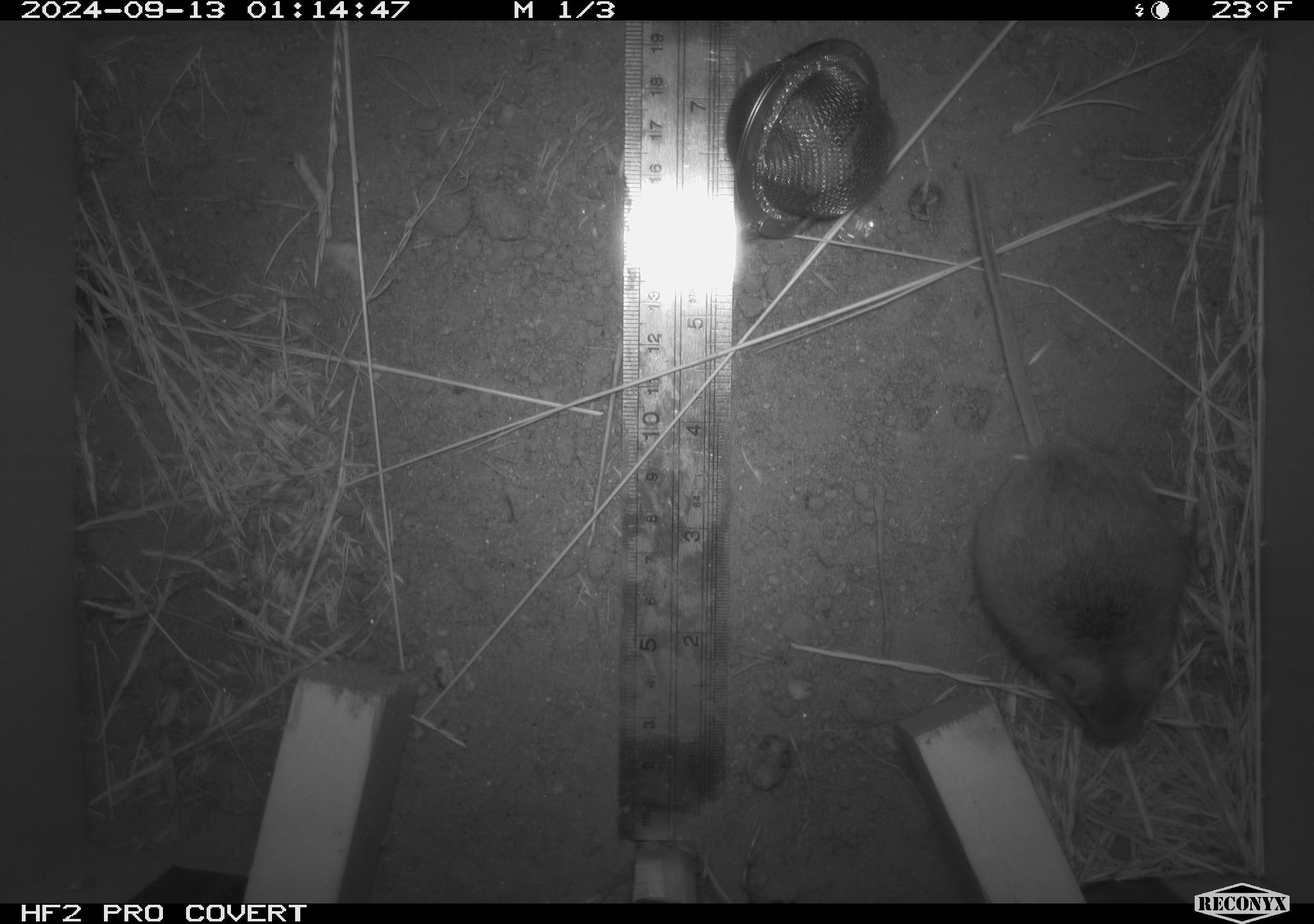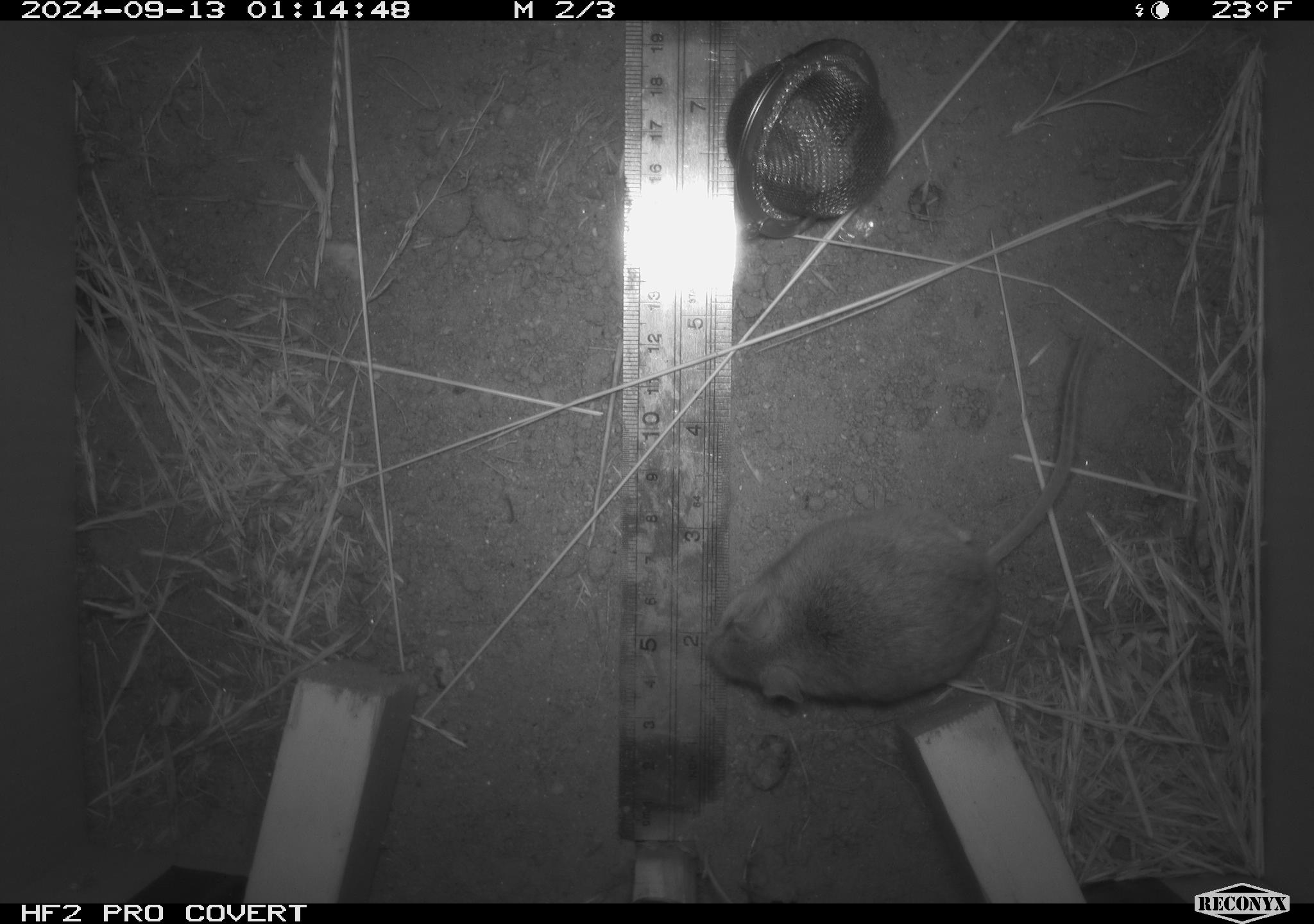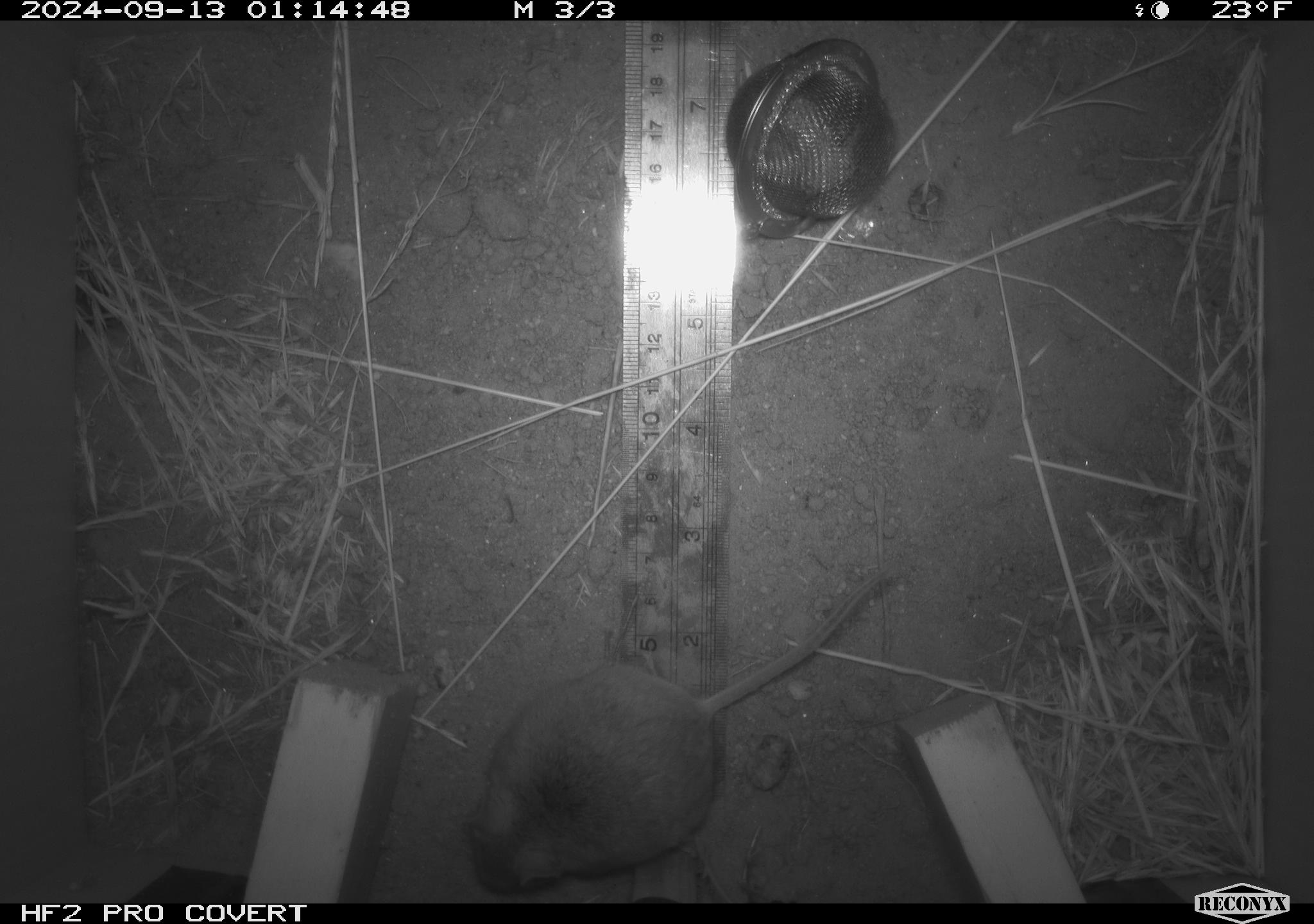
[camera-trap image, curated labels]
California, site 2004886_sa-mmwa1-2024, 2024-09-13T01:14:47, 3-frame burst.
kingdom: Animalia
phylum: Chordata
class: Mammalia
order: Rodentia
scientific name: Rodentia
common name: mouse species